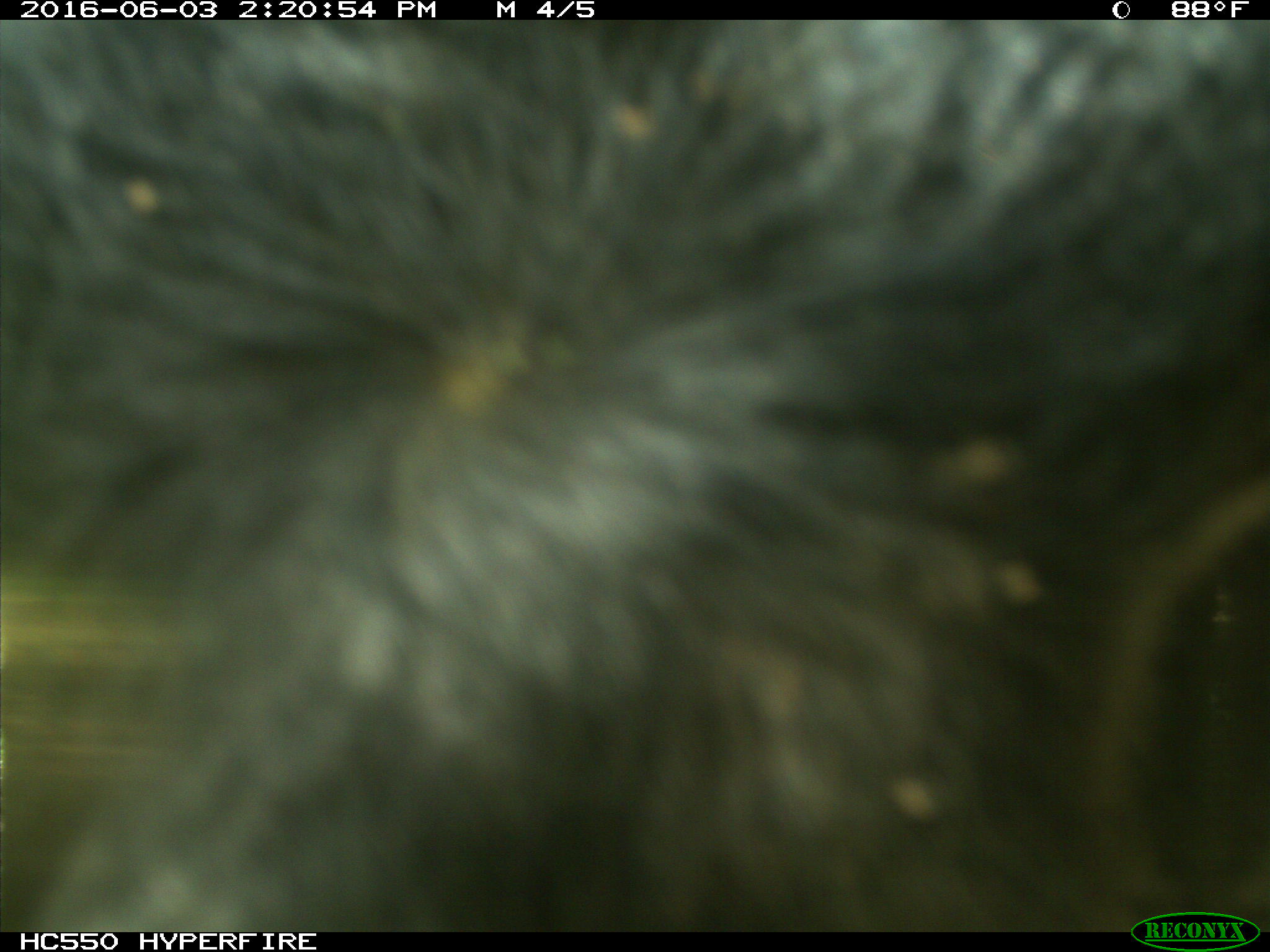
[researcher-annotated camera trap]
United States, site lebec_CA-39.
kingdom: Animalia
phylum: Chordata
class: Mammalia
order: Artiodactyla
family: Bovidae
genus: Bos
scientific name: Bos taurus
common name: domestic cow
Bos taurus (domestic cow).